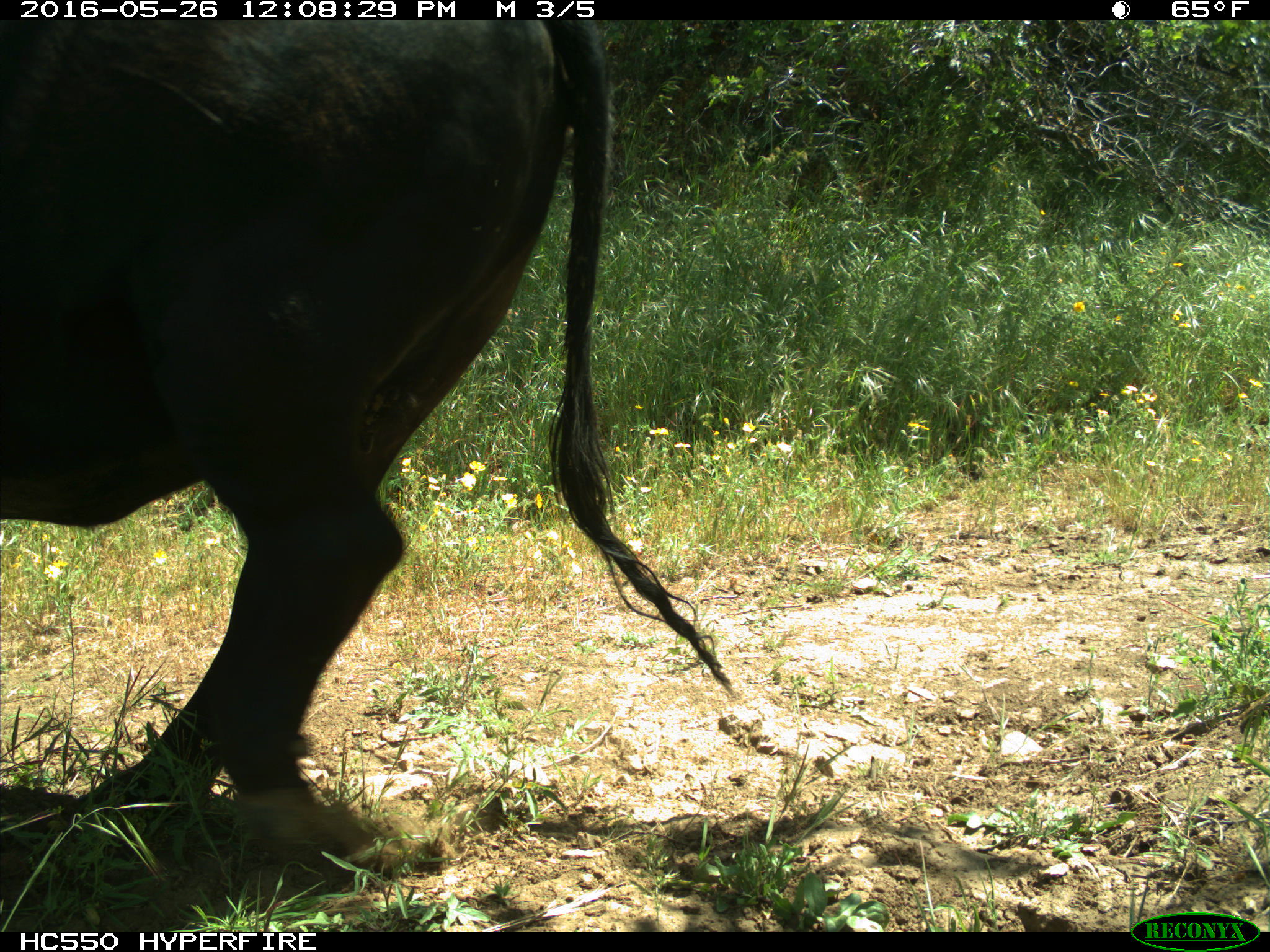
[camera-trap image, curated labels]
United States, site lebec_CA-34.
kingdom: Animalia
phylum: Chordata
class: Mammalia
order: Artiodactyla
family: Bovidae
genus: Bos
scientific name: Bos taurus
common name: domestic cow